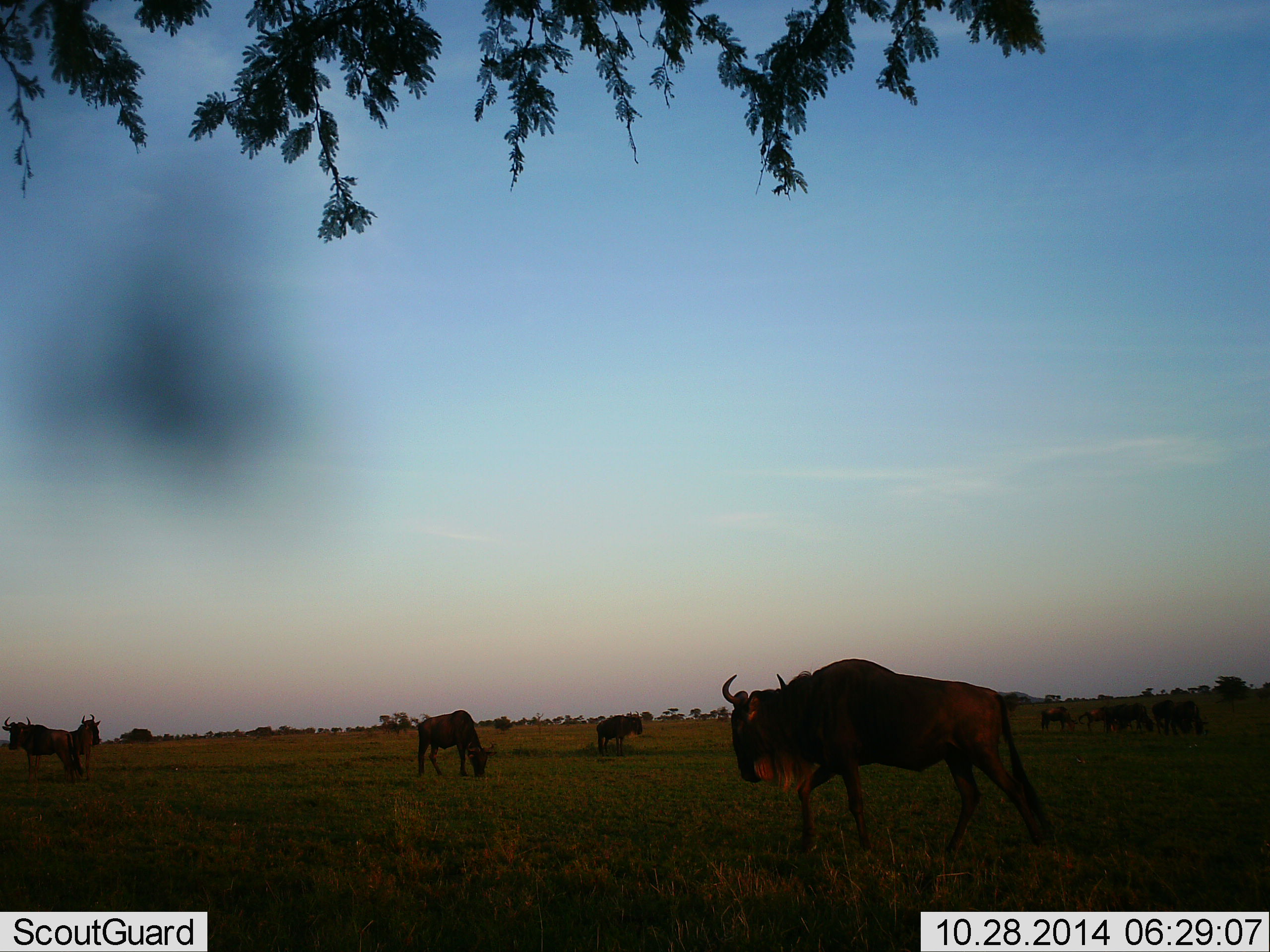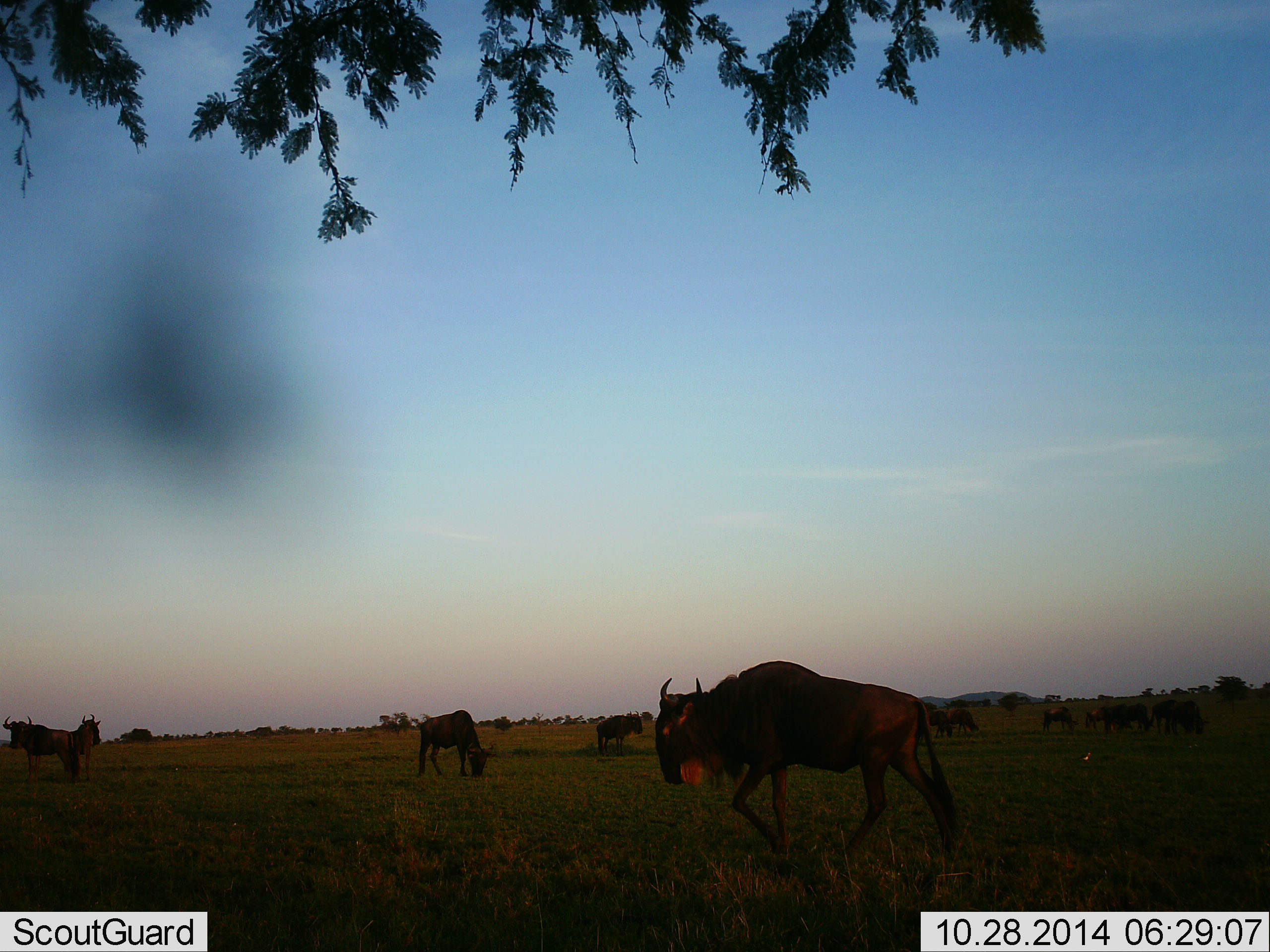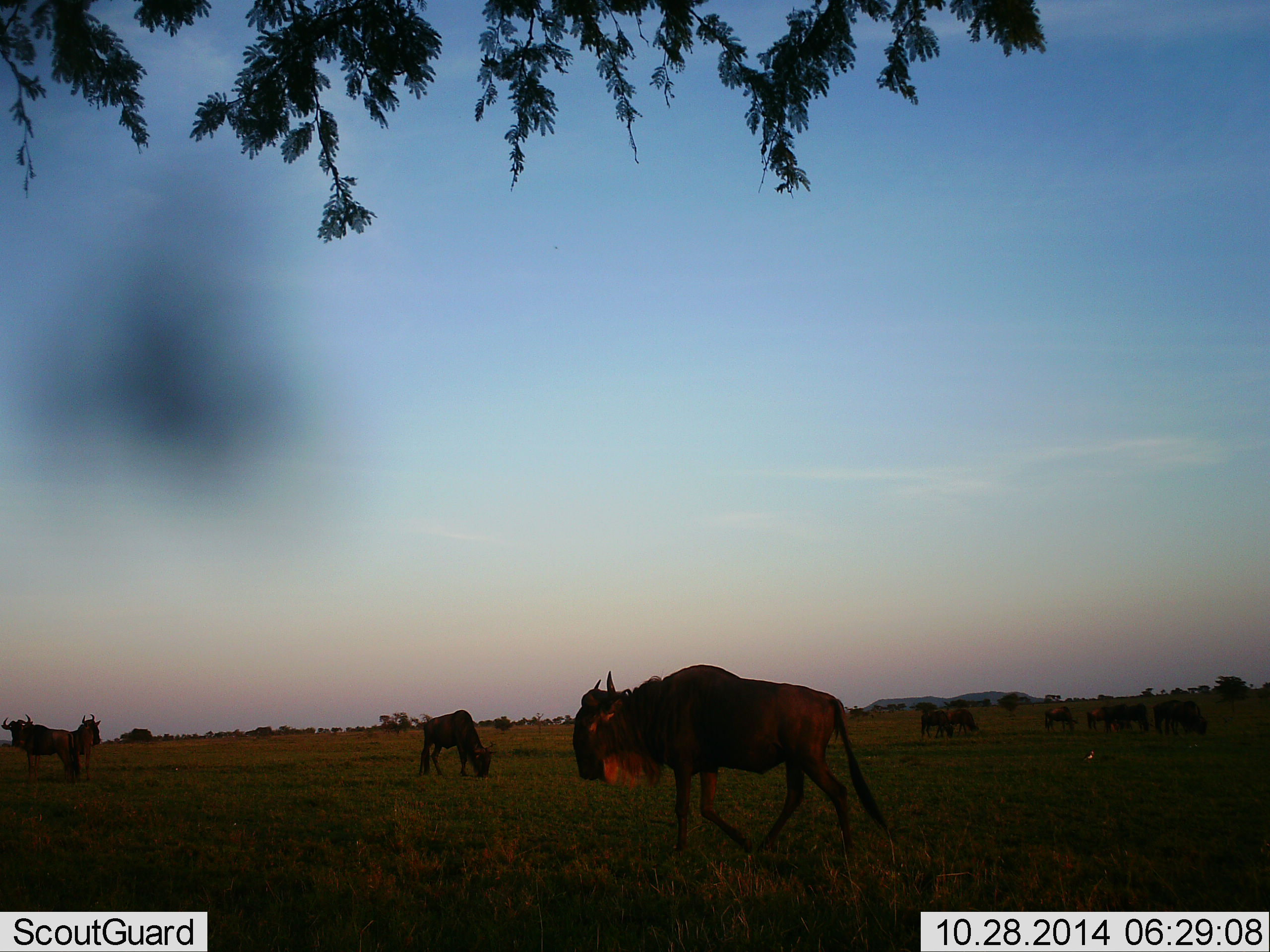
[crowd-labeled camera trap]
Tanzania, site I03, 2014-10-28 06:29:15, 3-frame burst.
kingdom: Animalia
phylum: Chordata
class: Mammalia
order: Artiodactyla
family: Bovidae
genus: Connochaetes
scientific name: Connochaetes taurinus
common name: blue wildebeest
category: wildebeest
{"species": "wildebeest (blue wildebeest) (Connochaetes taurinus)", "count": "11-50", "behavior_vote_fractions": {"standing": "50%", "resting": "0%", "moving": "80%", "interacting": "0%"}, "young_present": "0%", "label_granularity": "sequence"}